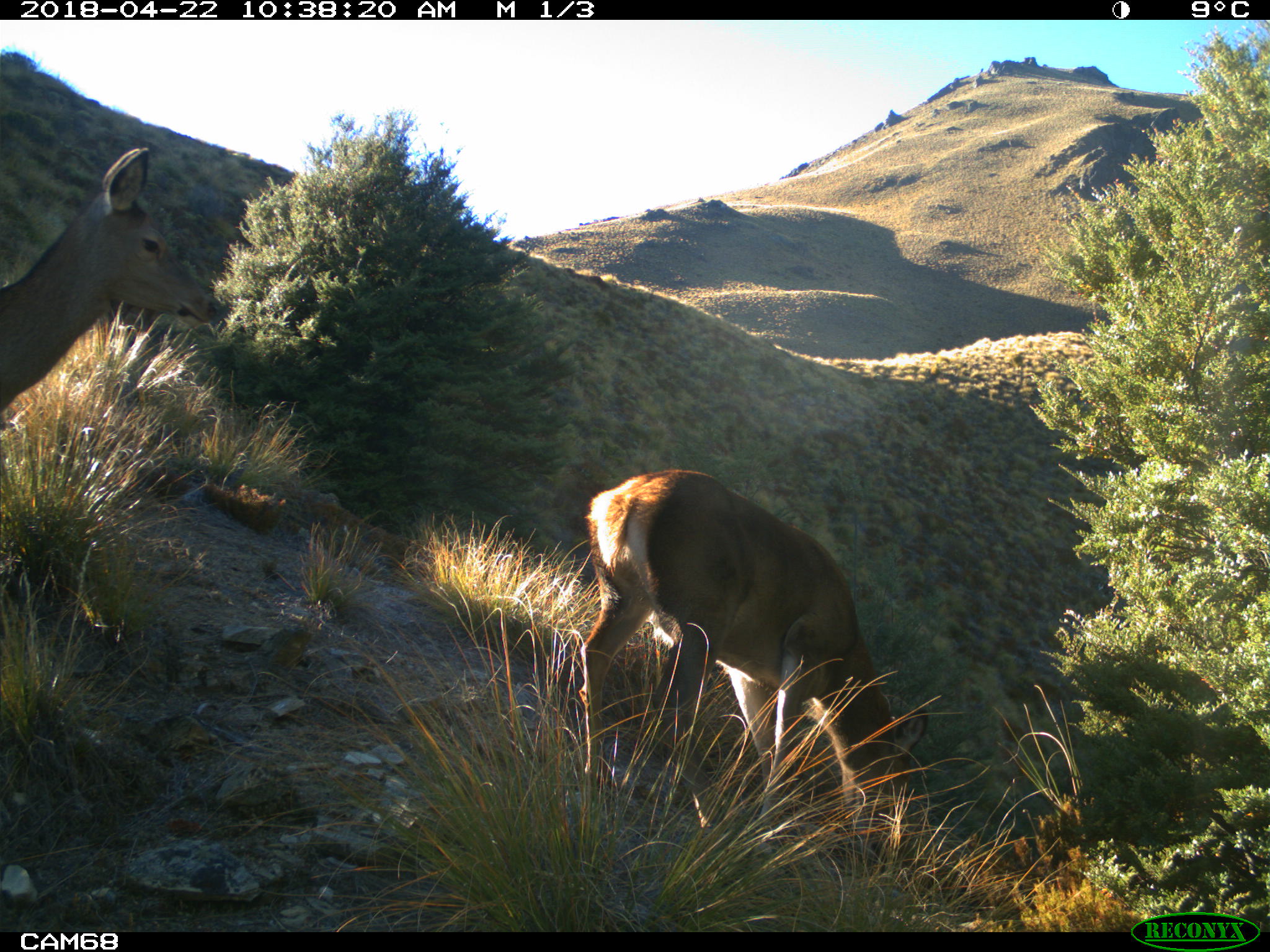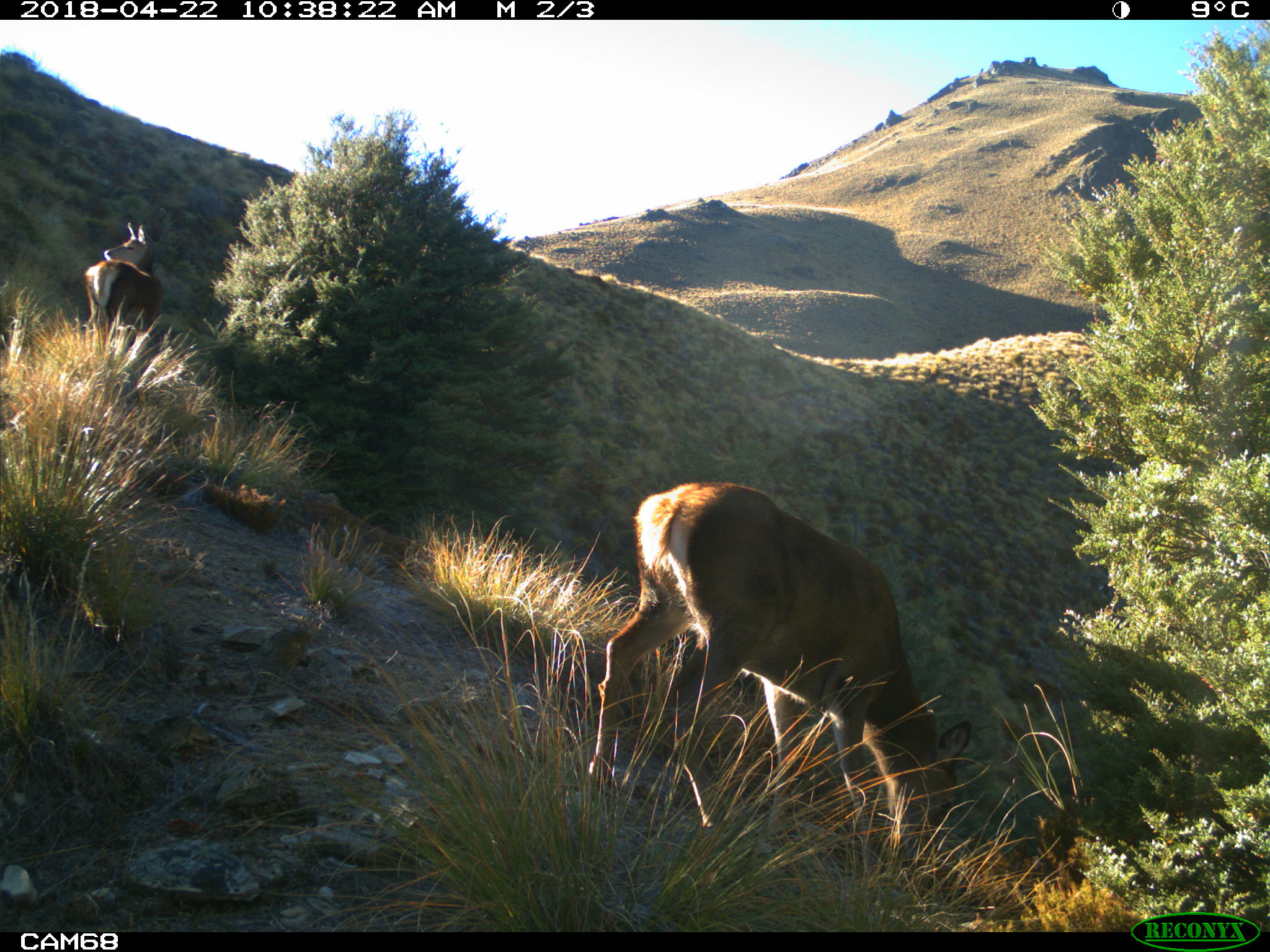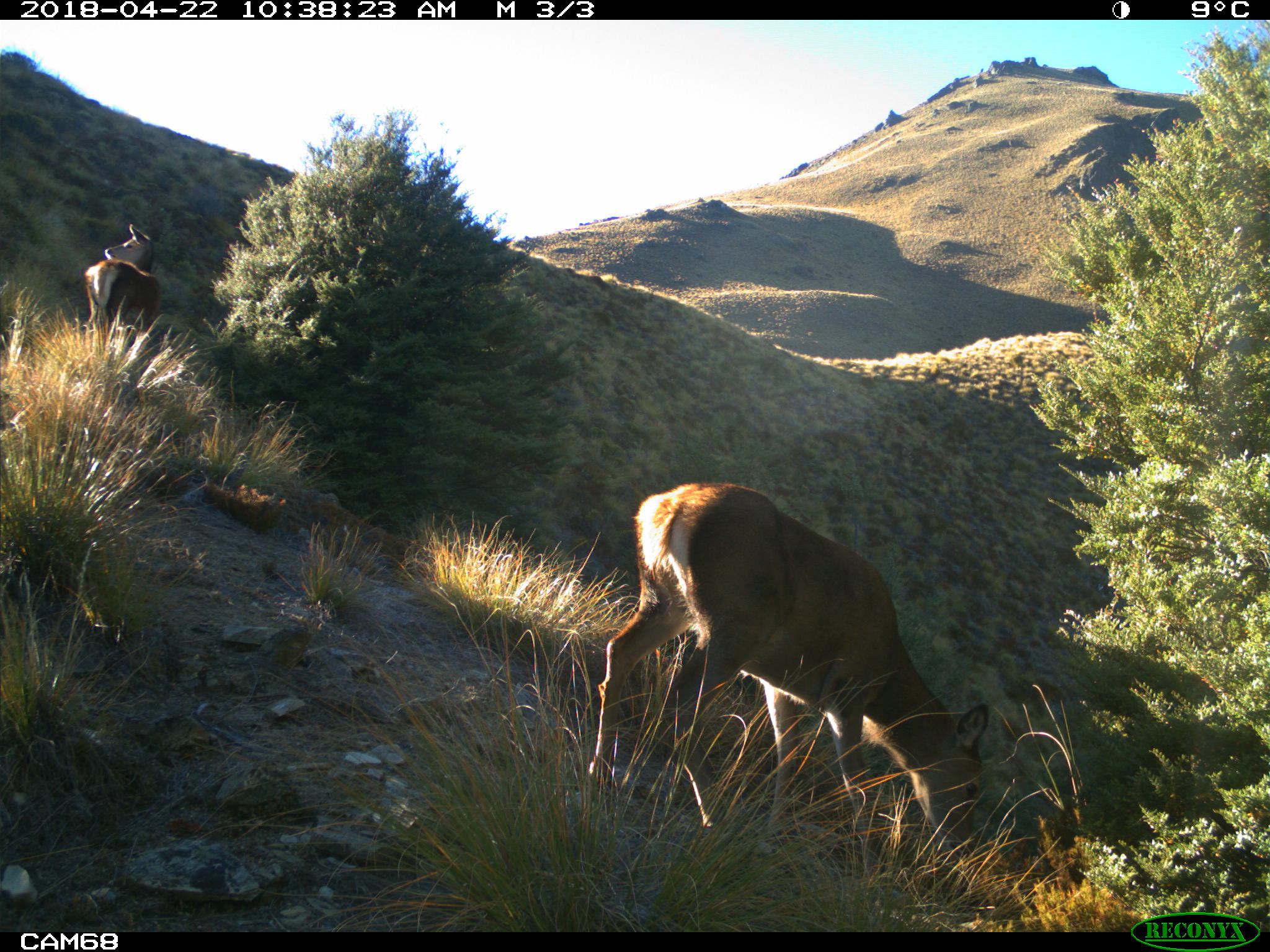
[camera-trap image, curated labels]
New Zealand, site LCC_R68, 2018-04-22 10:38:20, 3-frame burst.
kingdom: Animalia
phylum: Chordata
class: Mammalia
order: Artiodactyla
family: Cervidae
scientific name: Cervidae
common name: deer